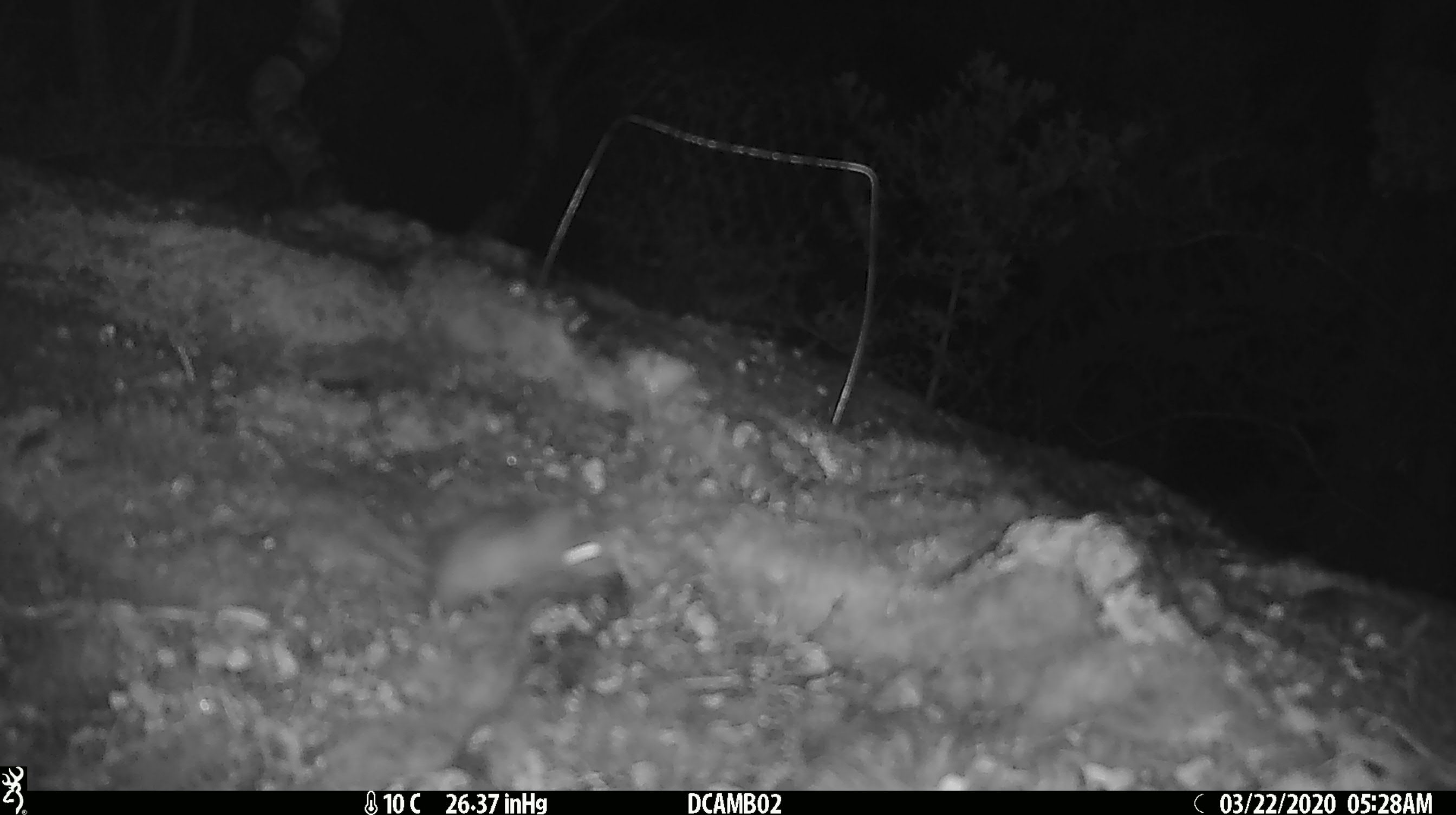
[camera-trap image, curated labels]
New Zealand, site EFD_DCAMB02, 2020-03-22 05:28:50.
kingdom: Animalia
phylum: Chordata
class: Mammalia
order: Rodentia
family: Muridae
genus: Mus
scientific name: Mus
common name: mouse